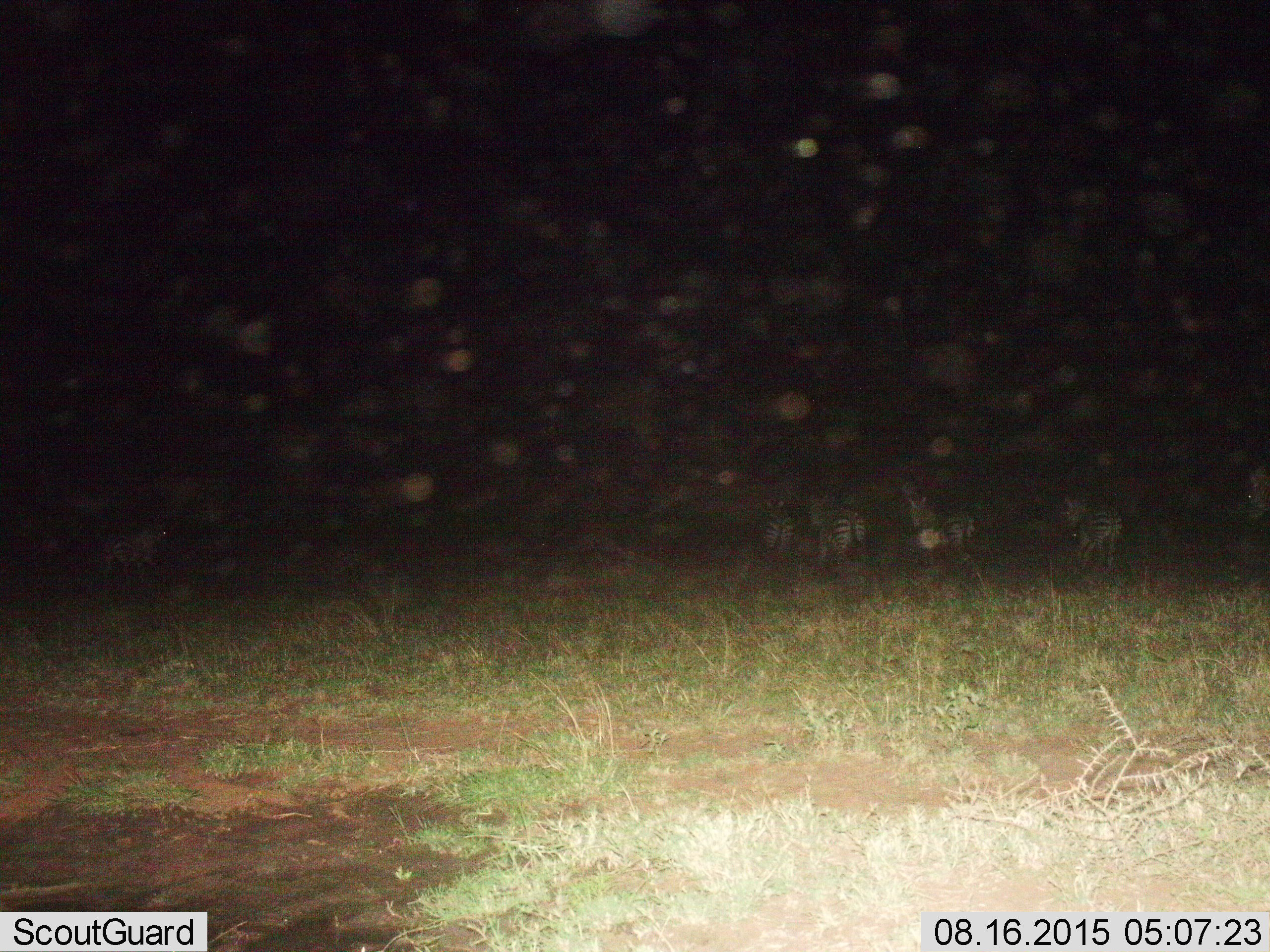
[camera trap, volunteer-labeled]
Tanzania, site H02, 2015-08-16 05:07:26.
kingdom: Animalia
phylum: Chordata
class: Mammalia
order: Perissodactyla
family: Equidae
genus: Equus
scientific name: Equus quagga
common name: plains zebra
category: zebra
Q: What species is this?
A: Zebra (plains zebra) (Equus quagga).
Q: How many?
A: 6.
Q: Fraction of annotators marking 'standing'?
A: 57%.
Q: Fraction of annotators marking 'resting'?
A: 0%.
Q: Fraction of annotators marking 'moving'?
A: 29%.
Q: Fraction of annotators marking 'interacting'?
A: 14%.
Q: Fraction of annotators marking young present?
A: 0%.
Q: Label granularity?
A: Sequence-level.